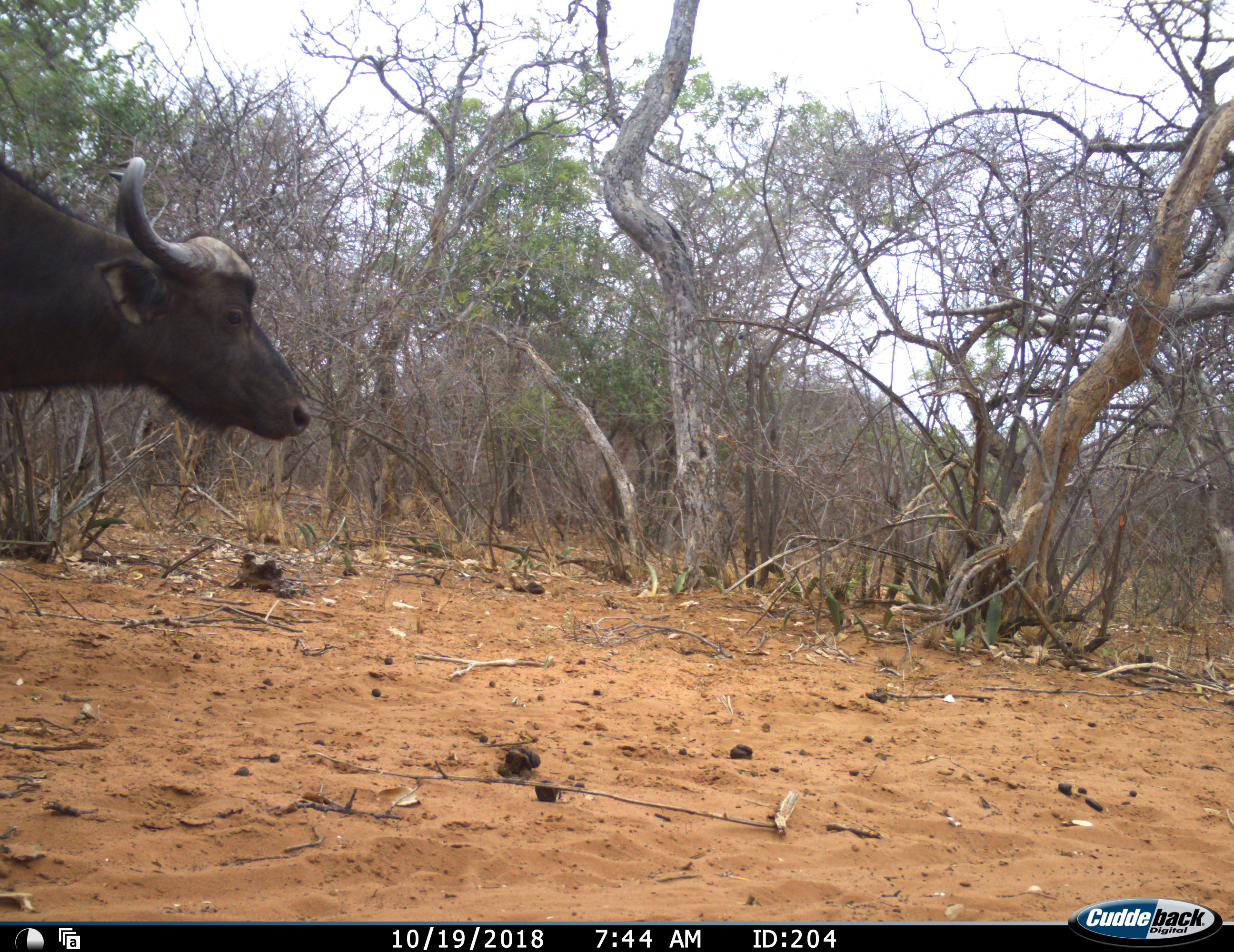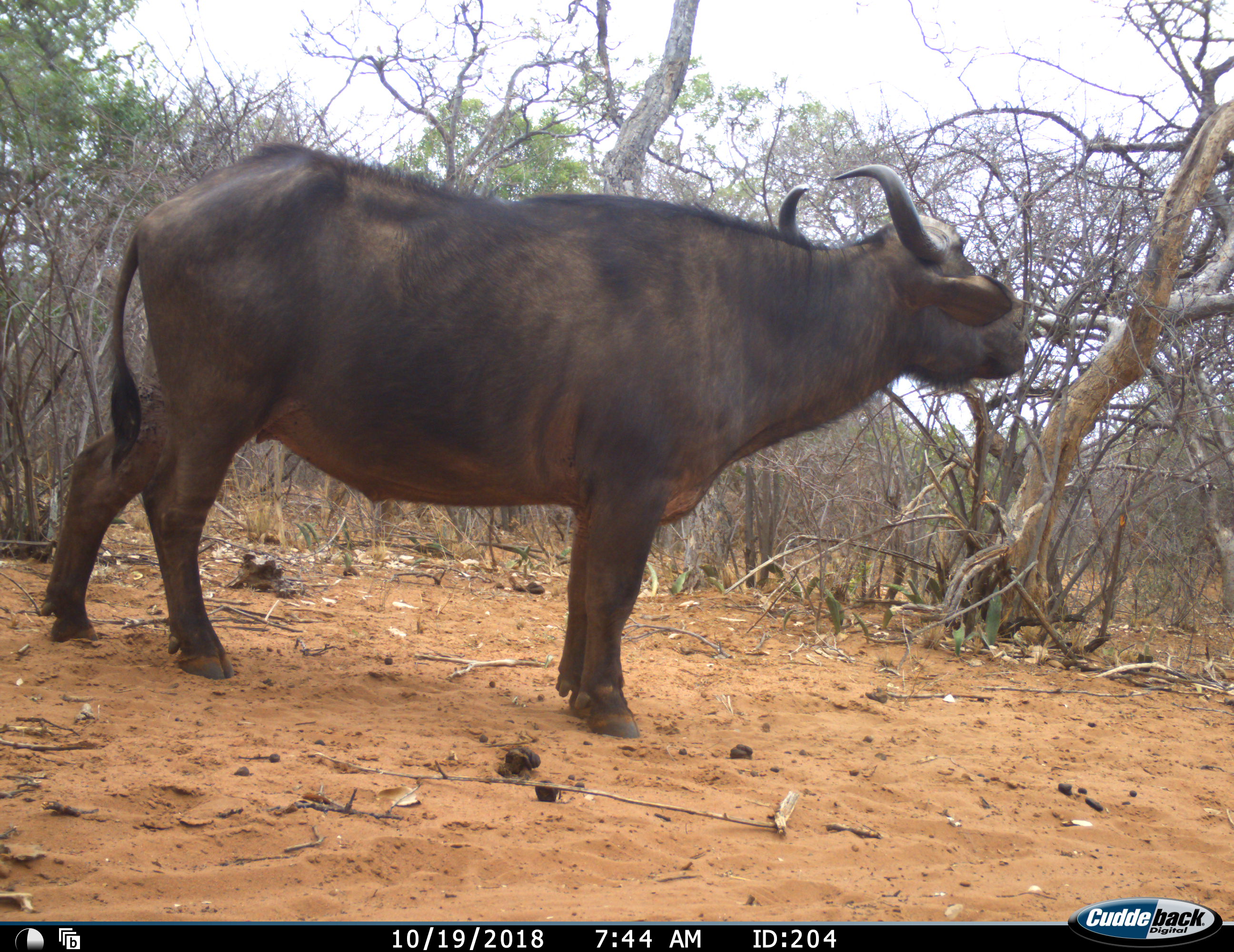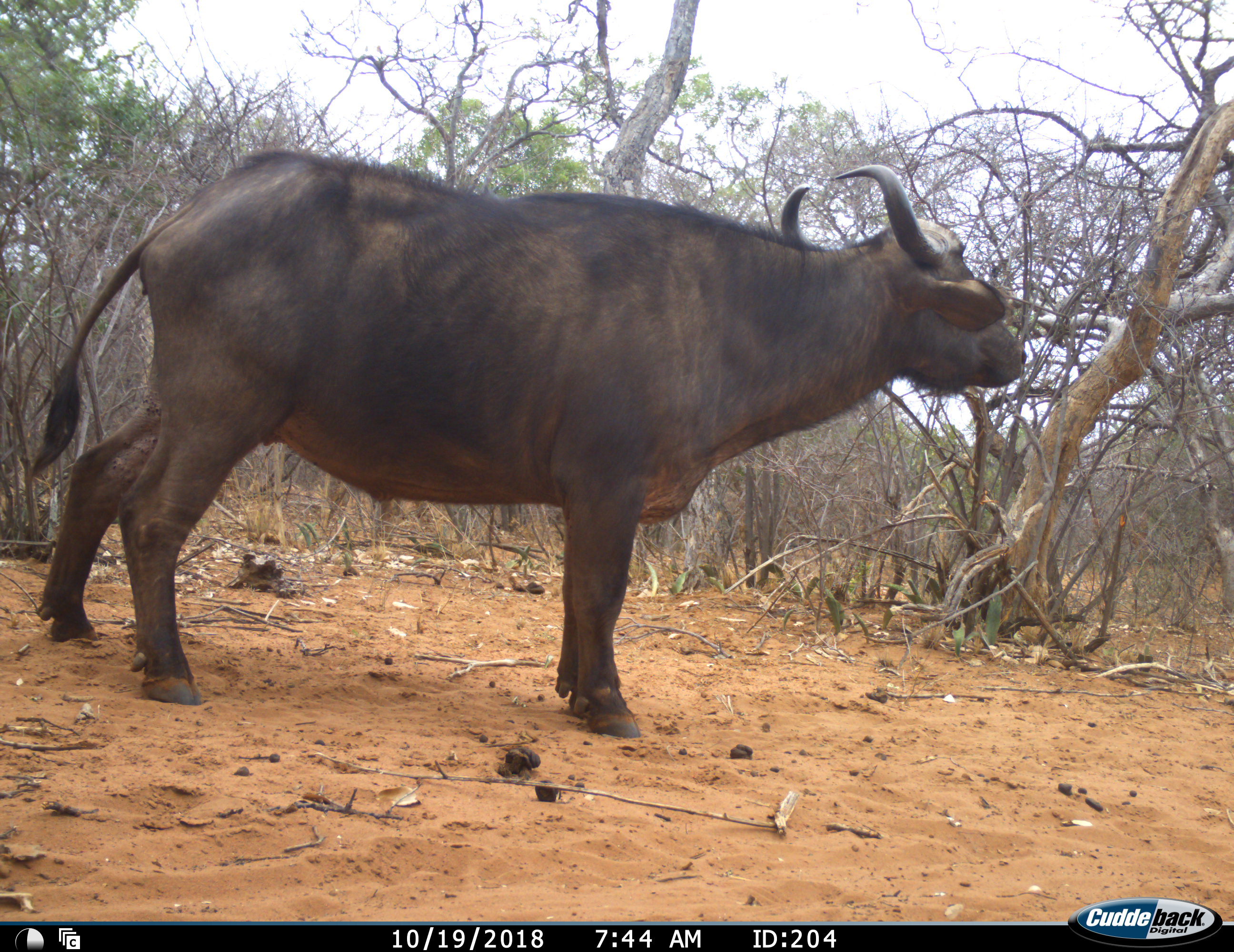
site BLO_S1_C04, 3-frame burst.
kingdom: Animalia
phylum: Chordata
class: Mammalia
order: Artiodactyla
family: Bovidae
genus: Syncerus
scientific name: Syncerus caffer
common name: african buffalo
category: buffalo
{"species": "buffalo (african buffalo) (Syncerus caffer)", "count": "1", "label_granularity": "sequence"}